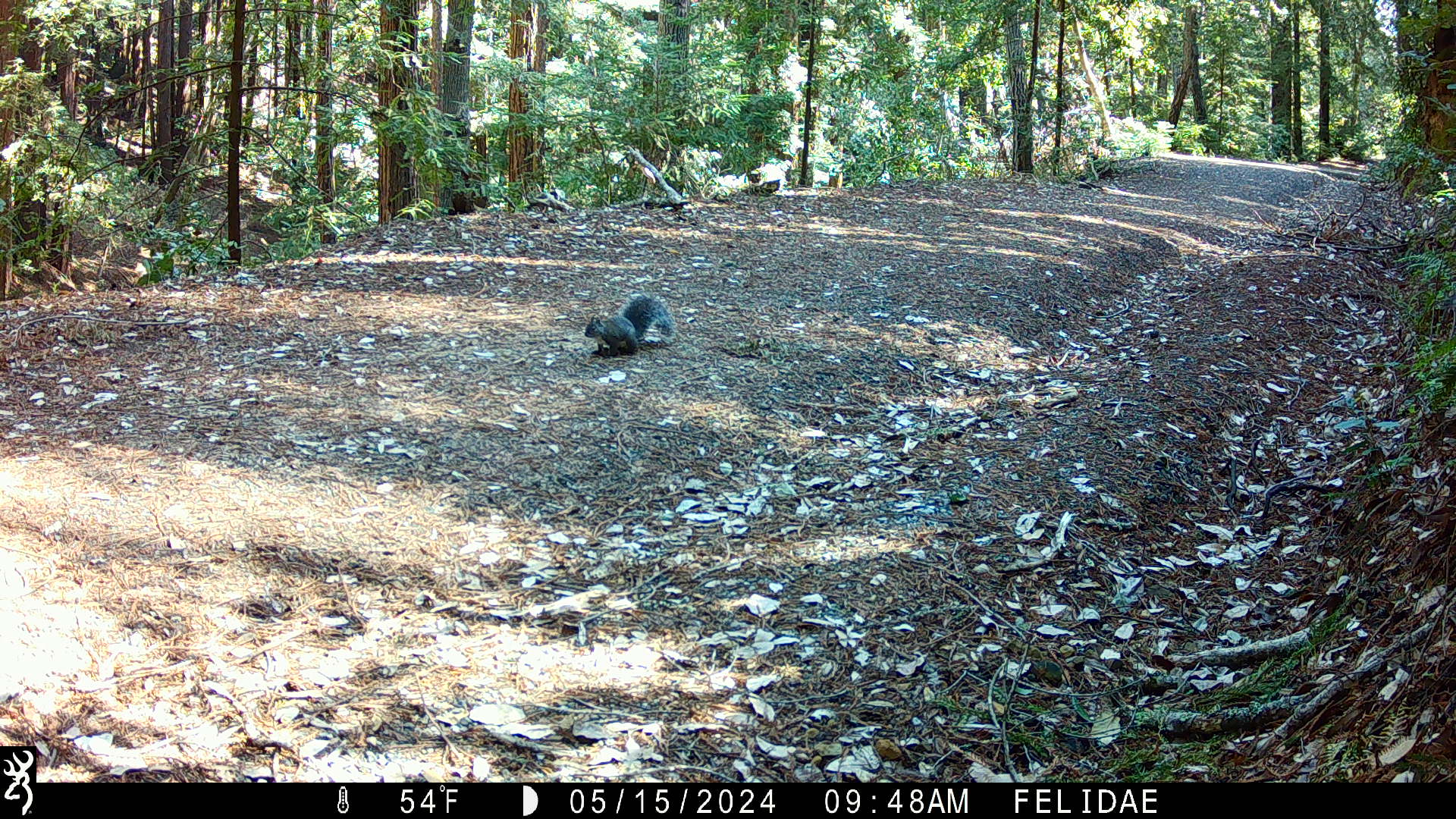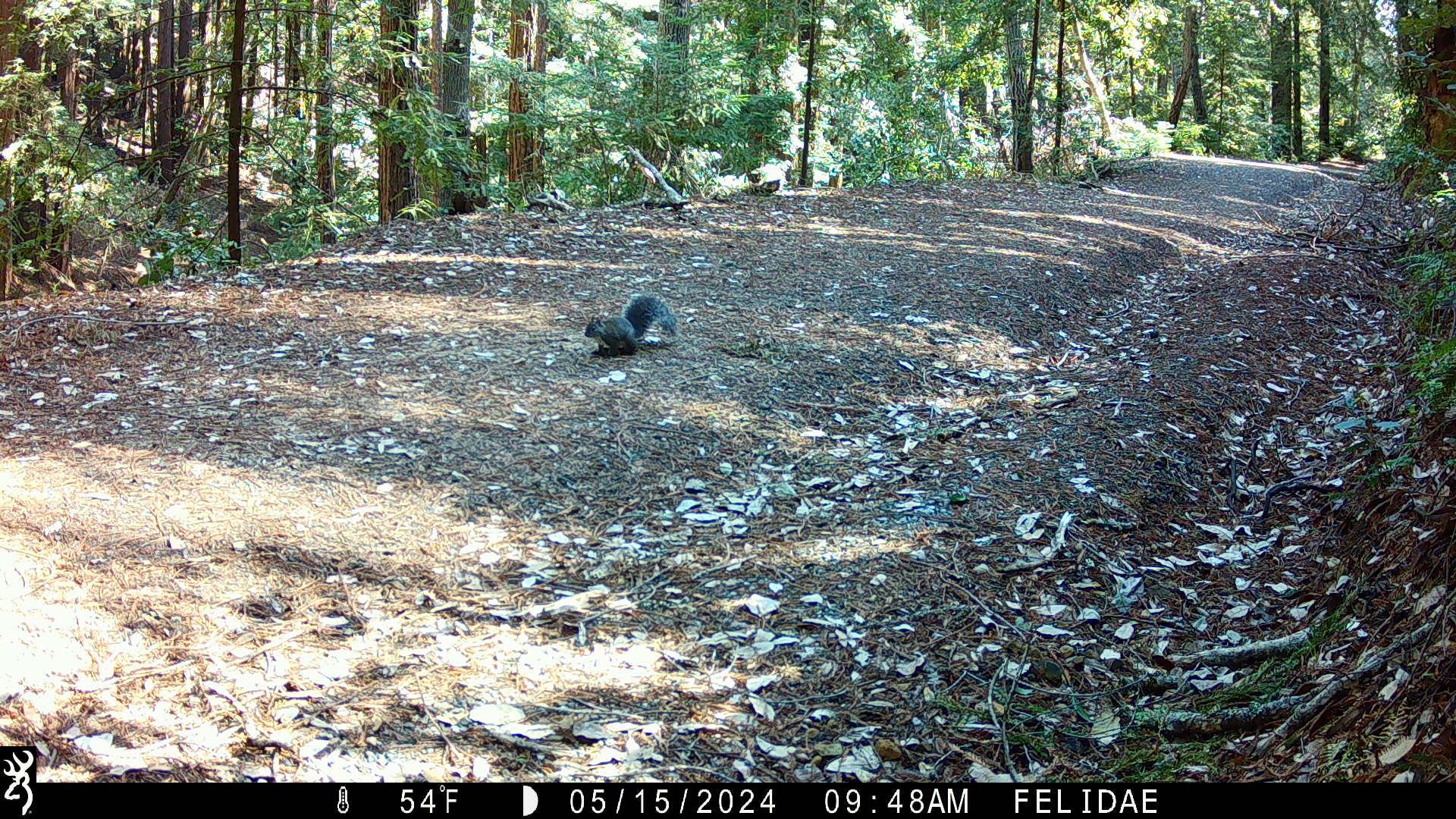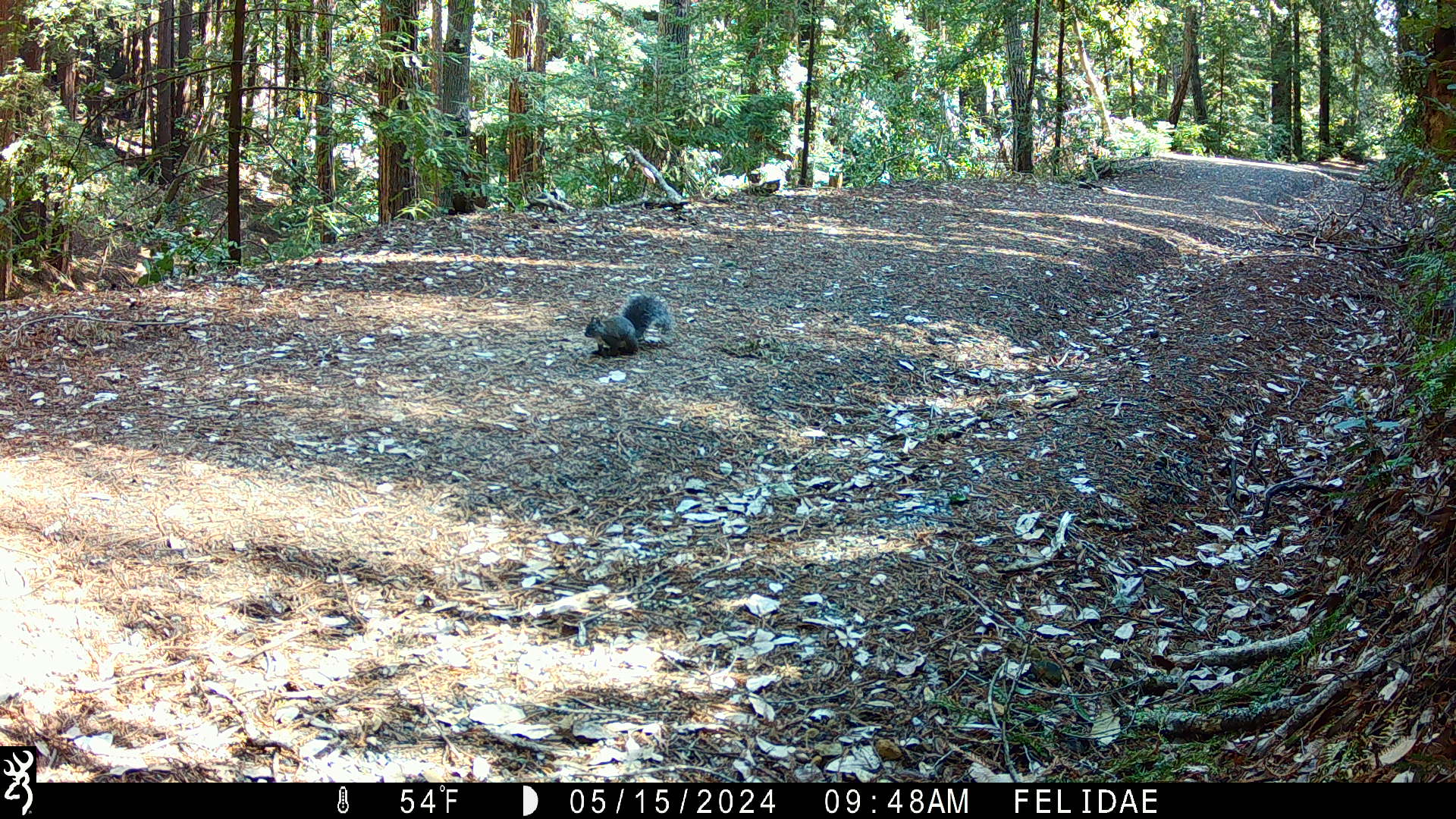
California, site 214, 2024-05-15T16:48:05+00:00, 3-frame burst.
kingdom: Animalia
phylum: Chordata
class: Mammalia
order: Rodentia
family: Sciuridae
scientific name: Sciuridae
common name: squirrel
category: unknown squirrel